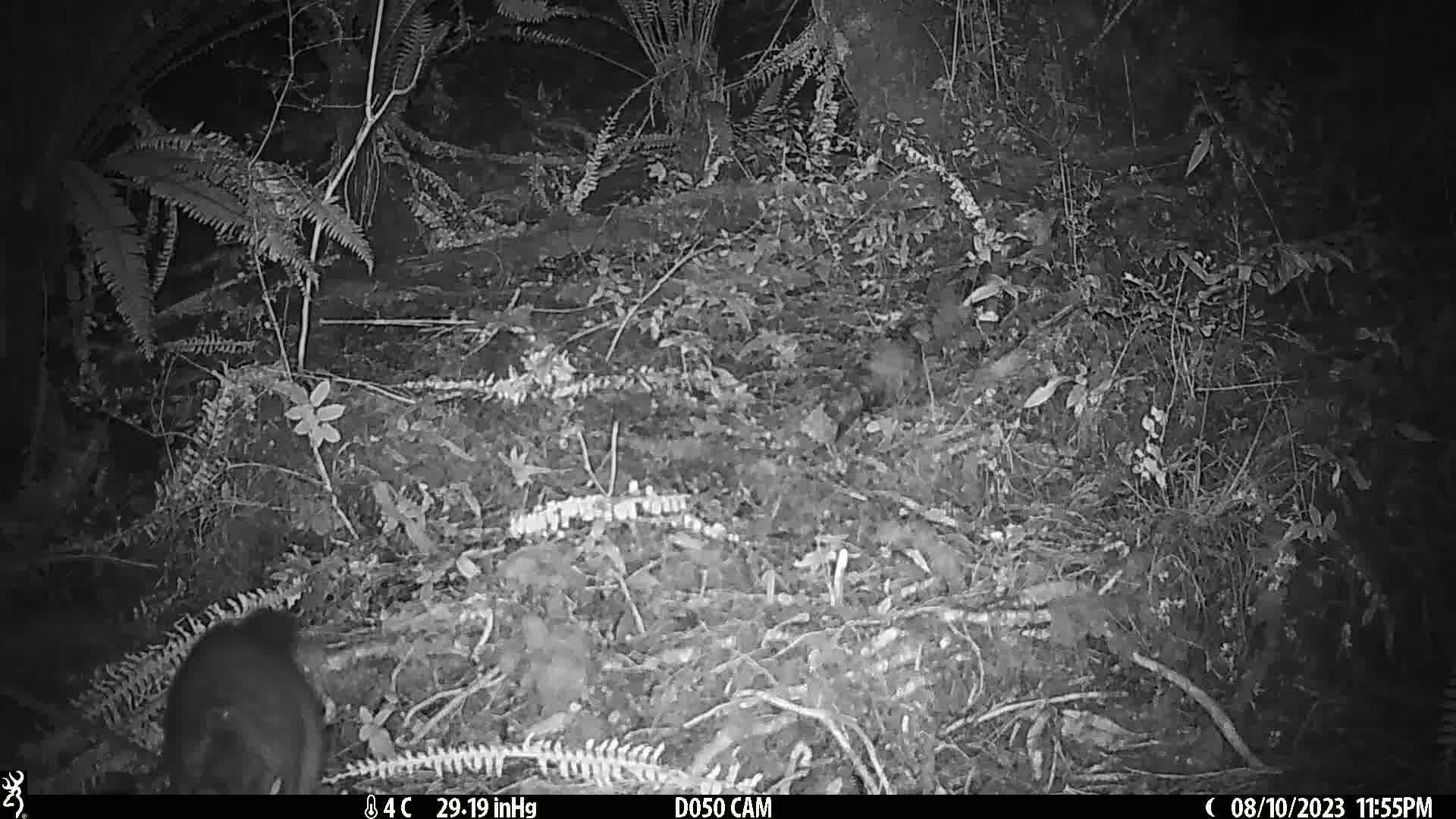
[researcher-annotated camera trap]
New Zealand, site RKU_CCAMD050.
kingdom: Animalia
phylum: Chordata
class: Mammalia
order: Diprotodontia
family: Phalangeridae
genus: Trichosurus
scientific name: Trichosurus vulpecula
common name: common brushtail possum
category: possum